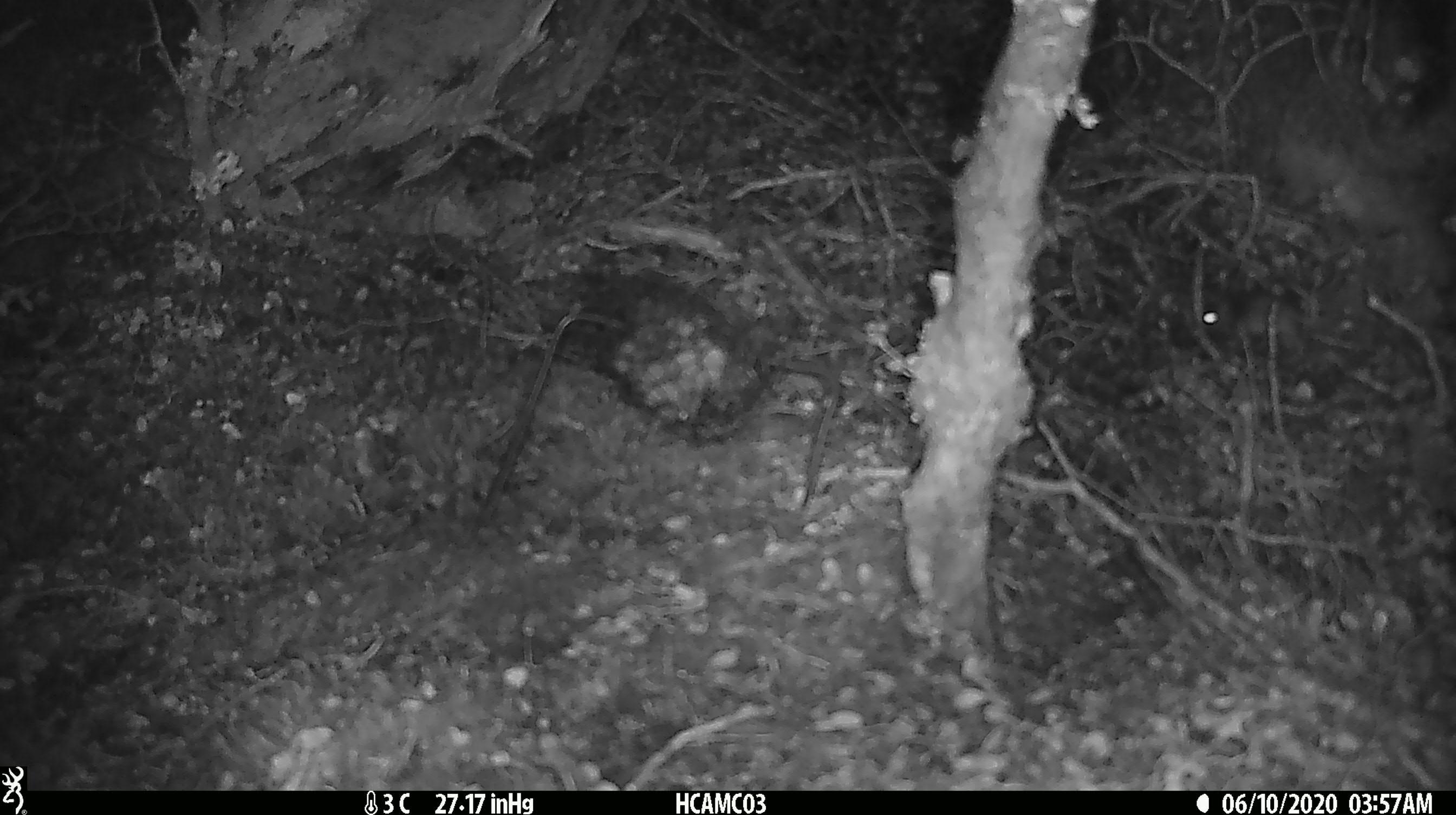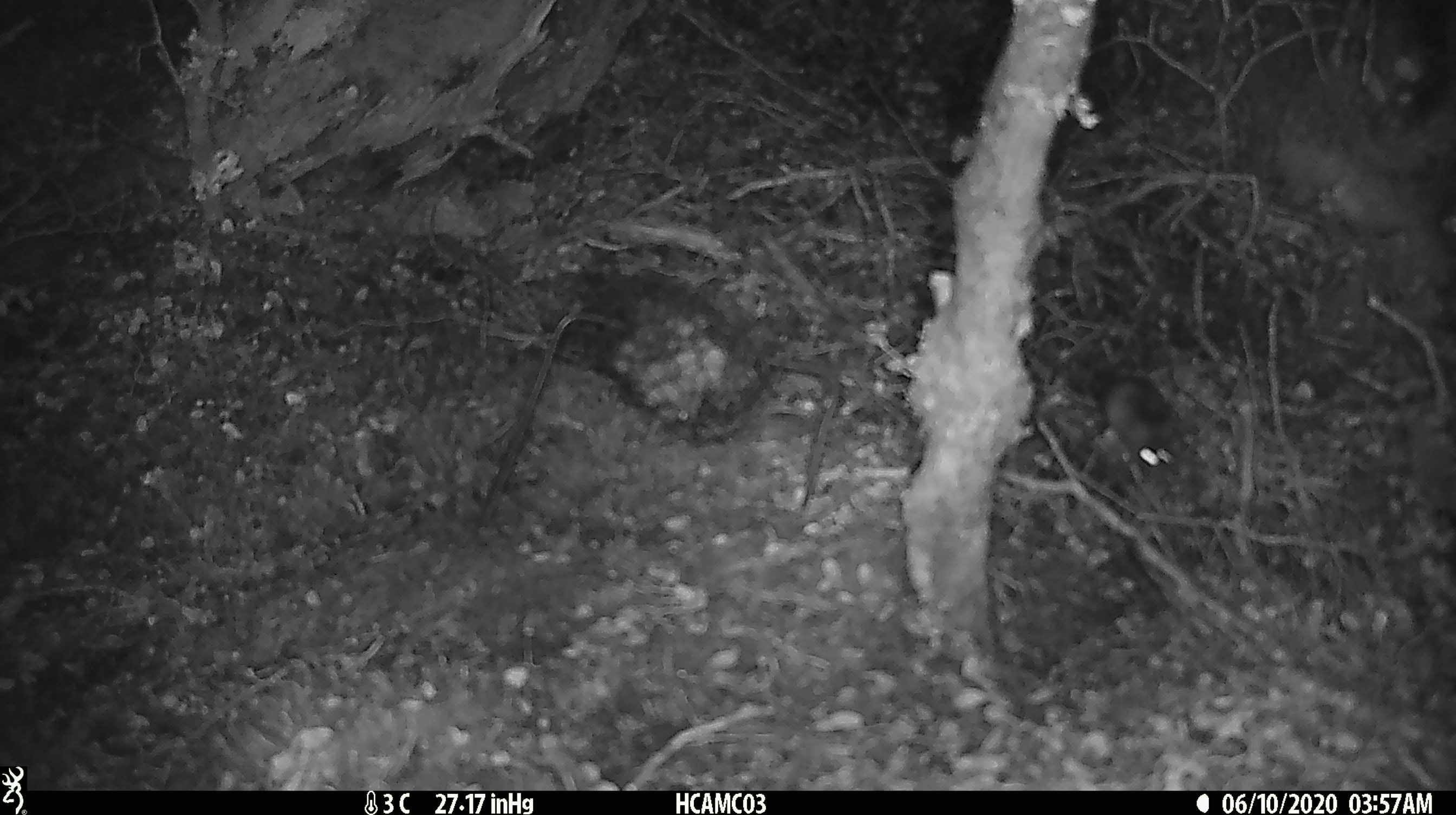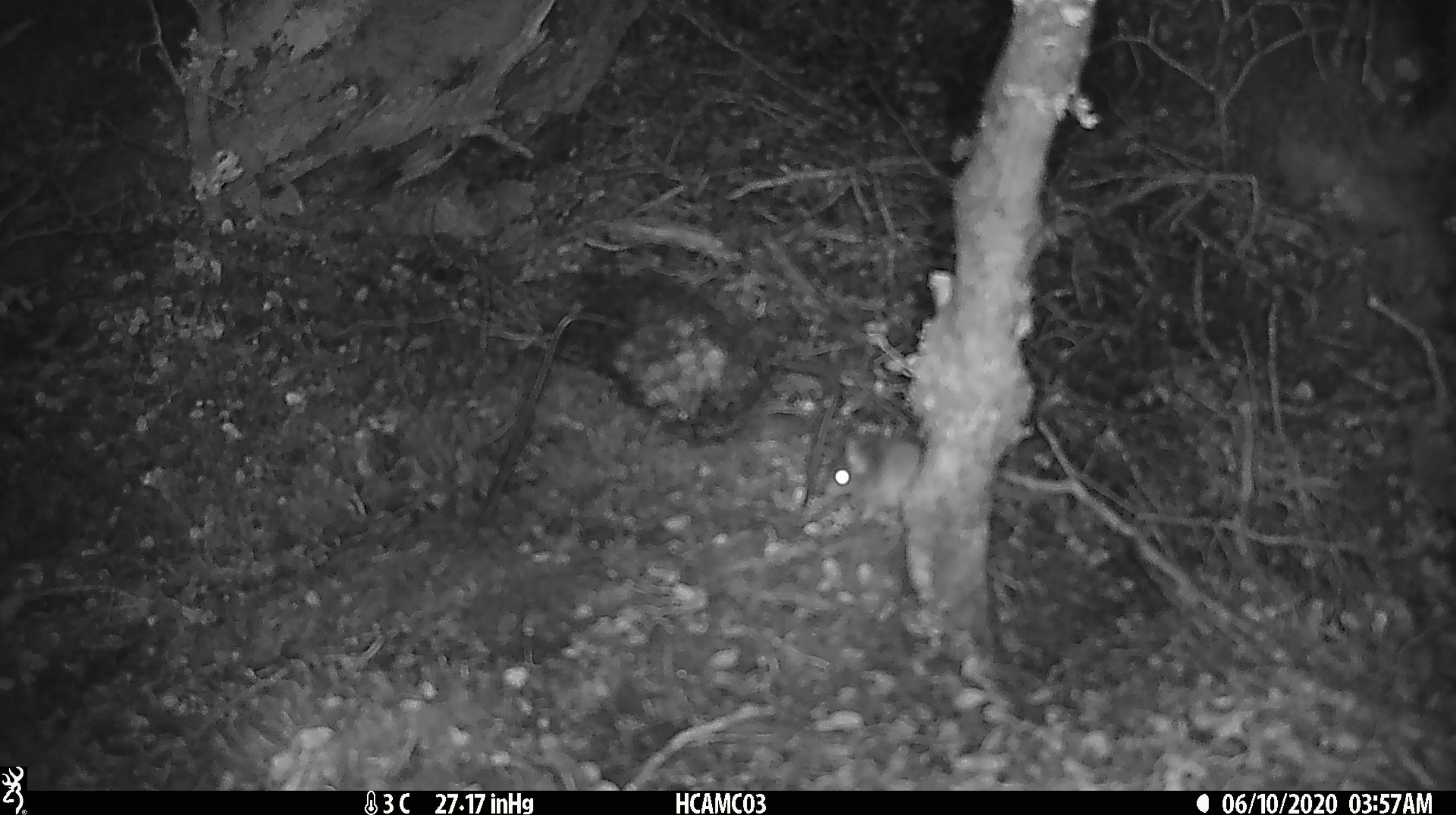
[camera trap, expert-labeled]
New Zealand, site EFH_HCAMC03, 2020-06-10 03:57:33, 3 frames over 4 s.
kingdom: Animalia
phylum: Chordata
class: Mammalia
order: Rodentia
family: Muridae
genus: Mus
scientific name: Mus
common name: mouse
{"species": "mouse (Mus)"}